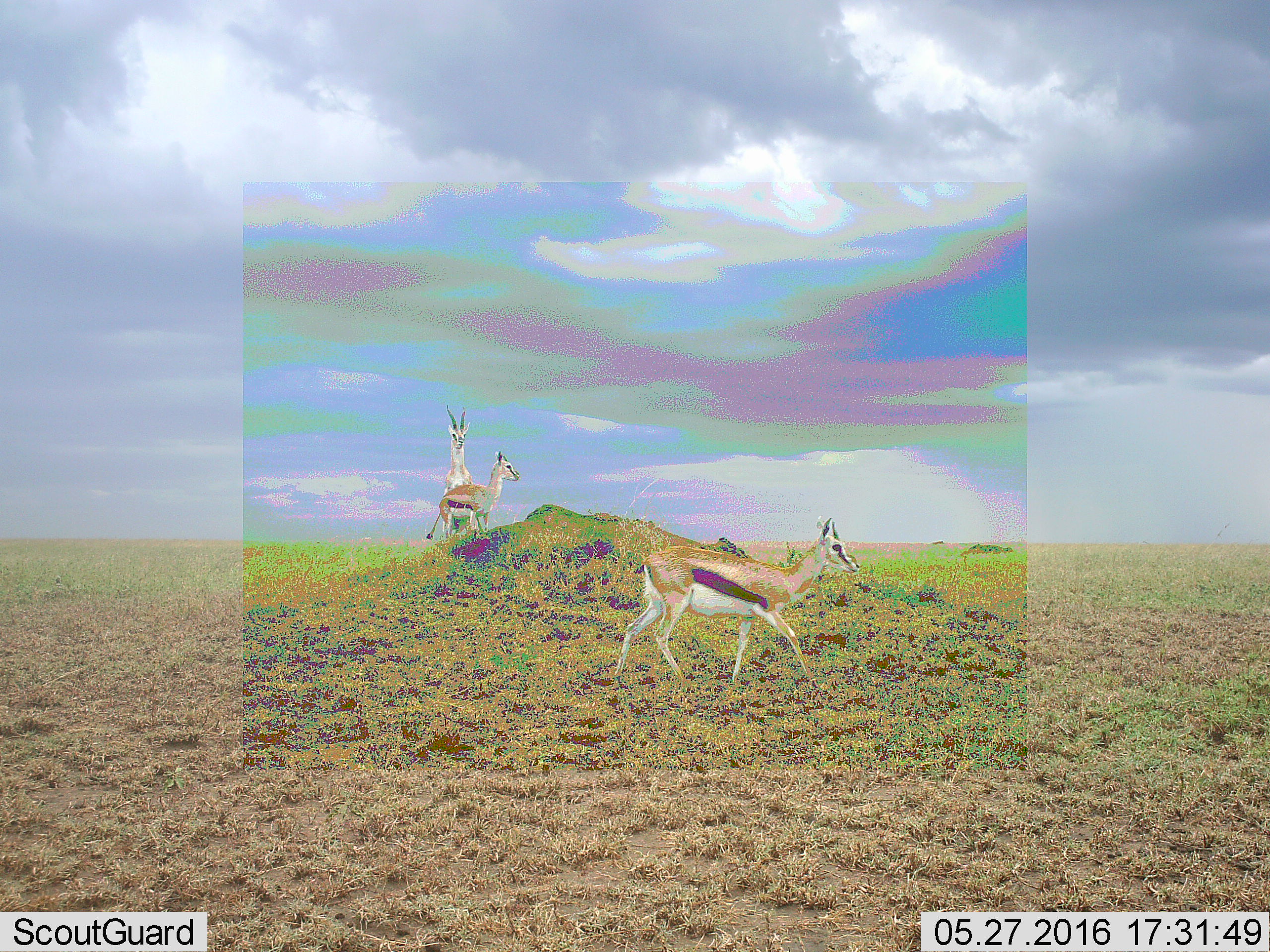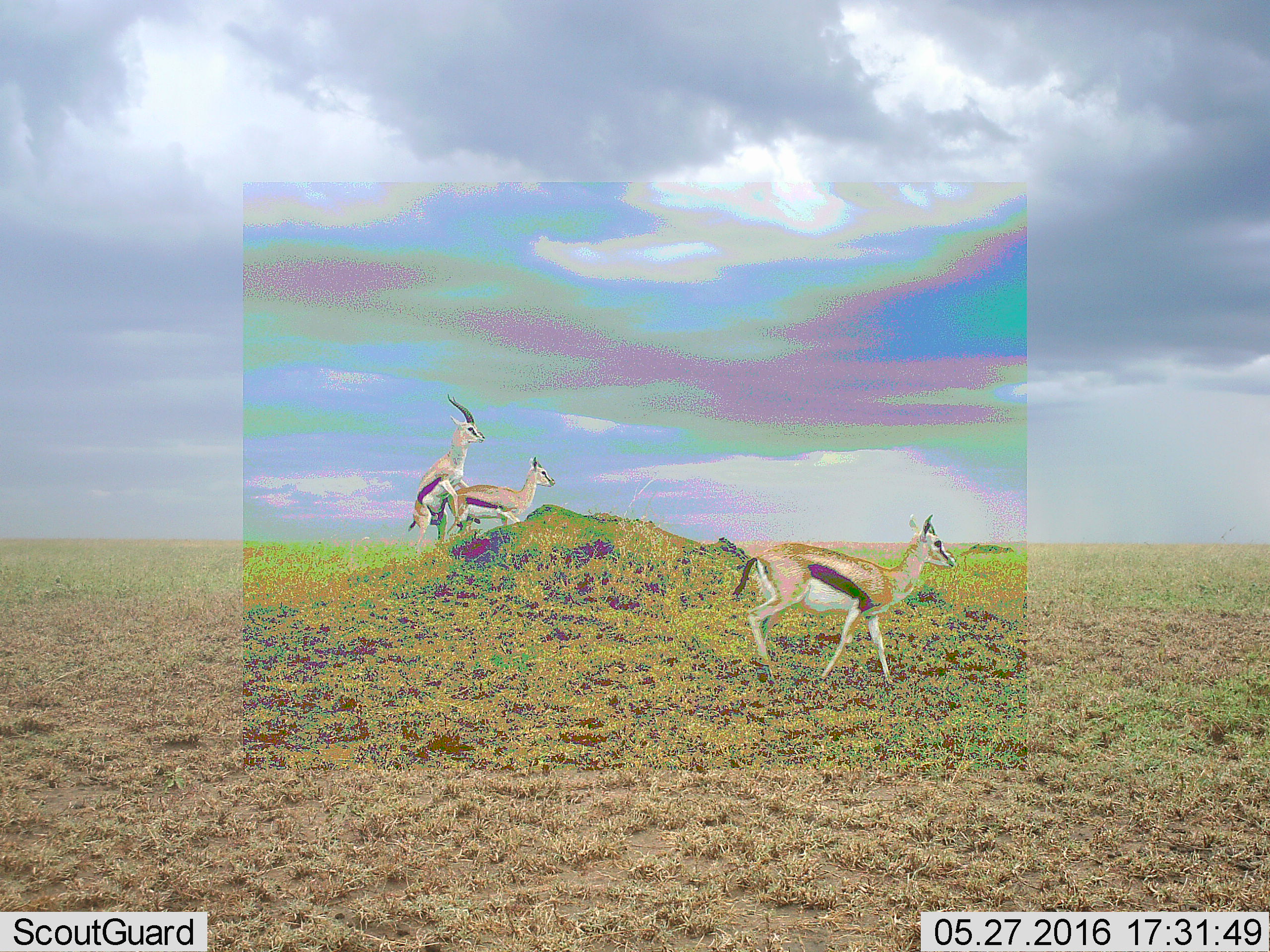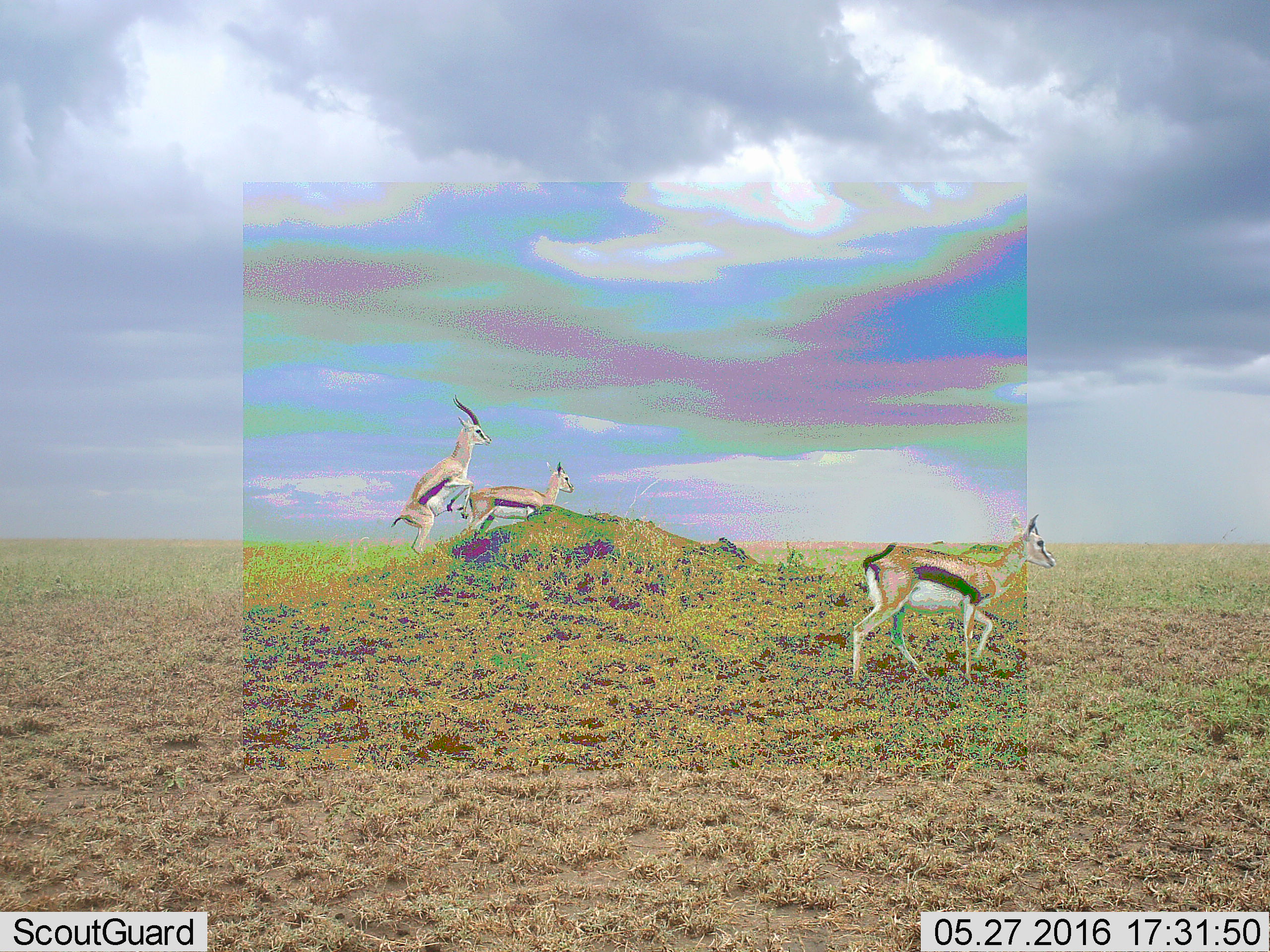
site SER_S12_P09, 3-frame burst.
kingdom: Animalia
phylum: Chordata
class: Mammalia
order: Artiodactyla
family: Bovidae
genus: Eudorcas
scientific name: Eudorcas thomsonii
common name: thomson's gazelle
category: gazellethomsons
Gazellethomsons (thomson's gazelle) (Eudorcas thomsonii), count 3. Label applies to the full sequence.